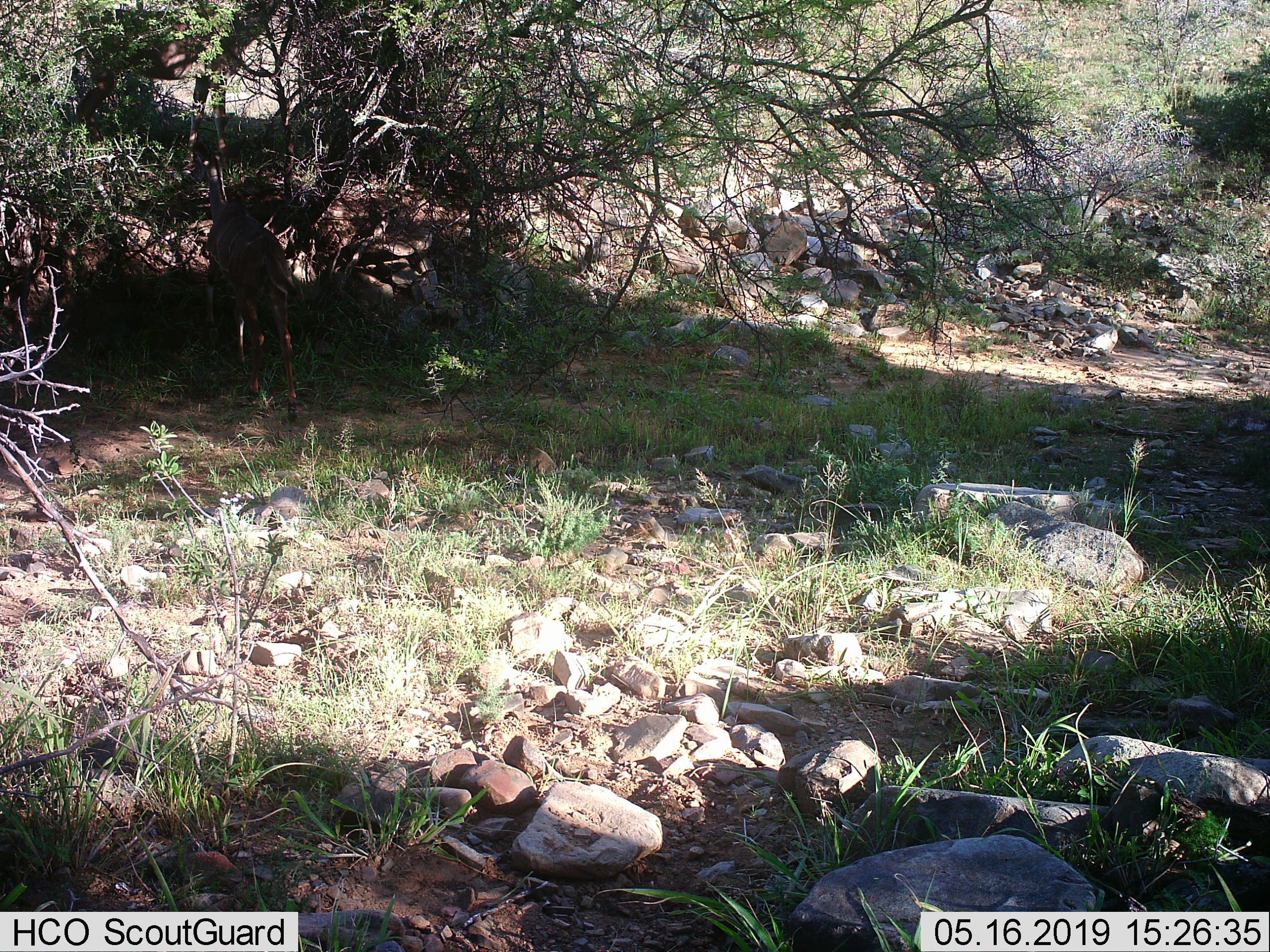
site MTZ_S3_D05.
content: unidentified animal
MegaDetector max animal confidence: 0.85